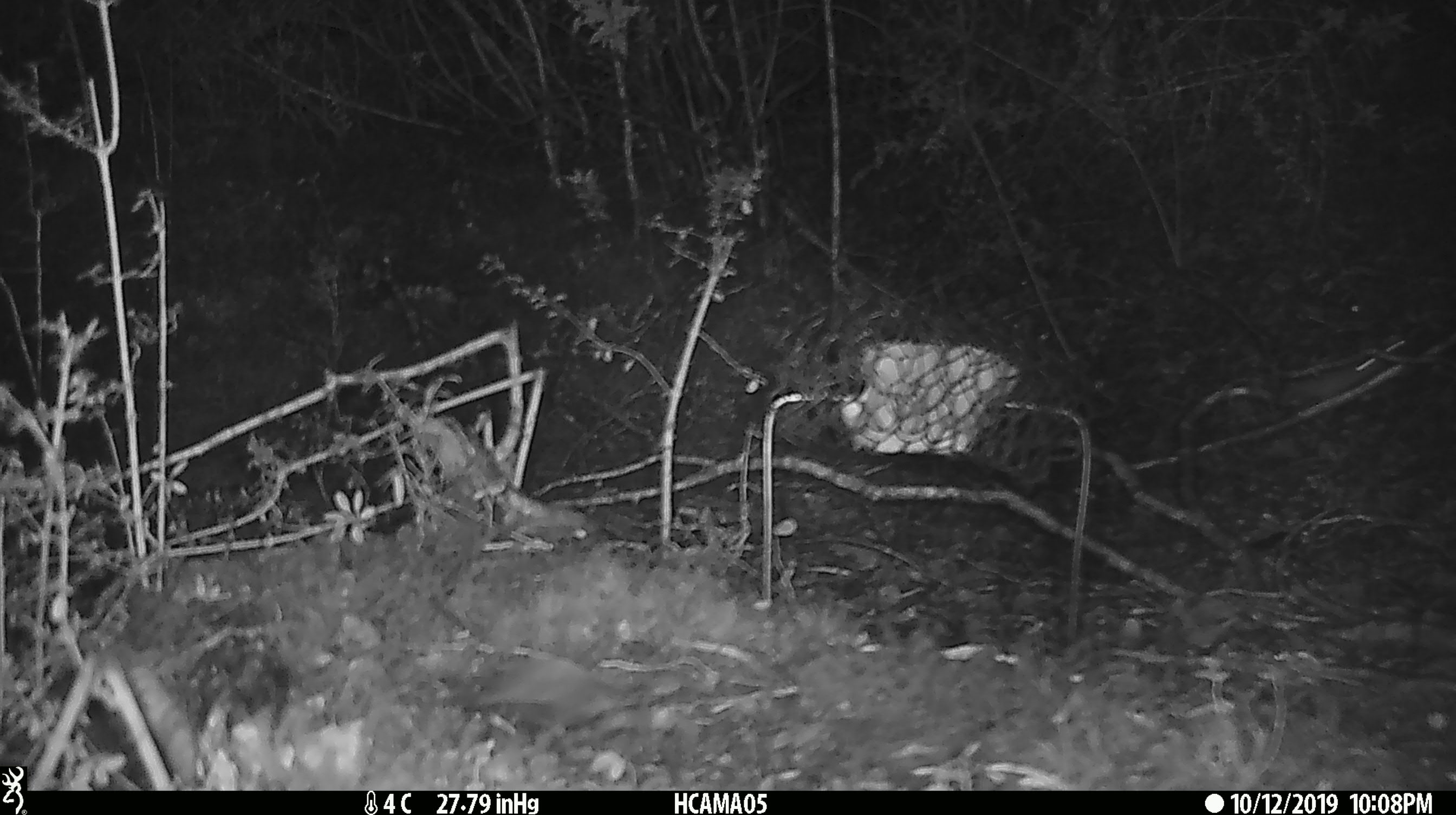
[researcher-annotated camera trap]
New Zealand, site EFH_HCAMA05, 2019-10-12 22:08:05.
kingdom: Animalia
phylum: Chordata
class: Mammalia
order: Rodentia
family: Muridae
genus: Mus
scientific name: Mus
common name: mouse